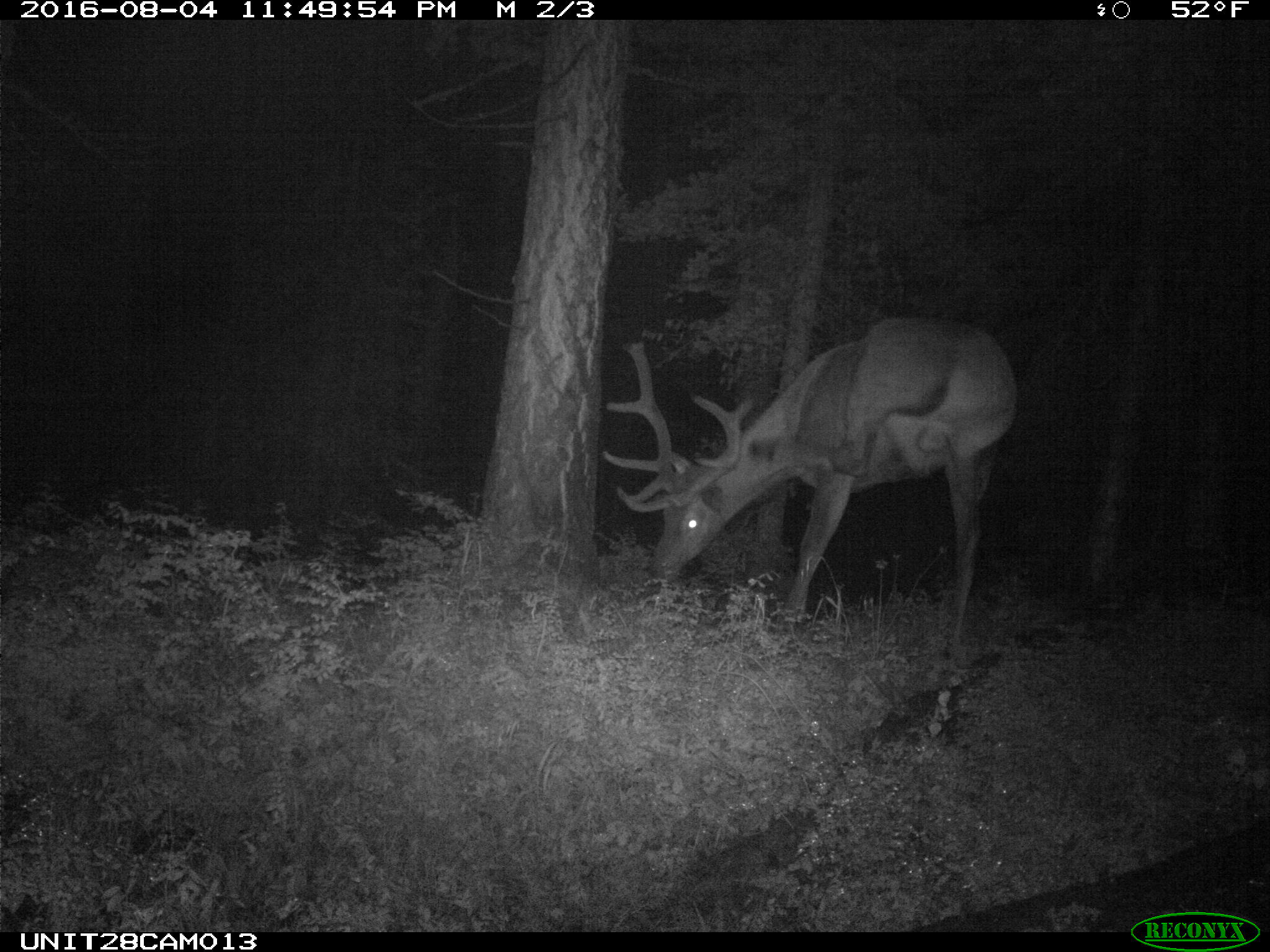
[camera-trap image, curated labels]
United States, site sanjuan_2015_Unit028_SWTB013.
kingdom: Animalia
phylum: Chordata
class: Mammalia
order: Artiodactyla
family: Cervidae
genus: Cervus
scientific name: Cervus elaphus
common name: red deer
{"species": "Cervus elaphus (red deer)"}